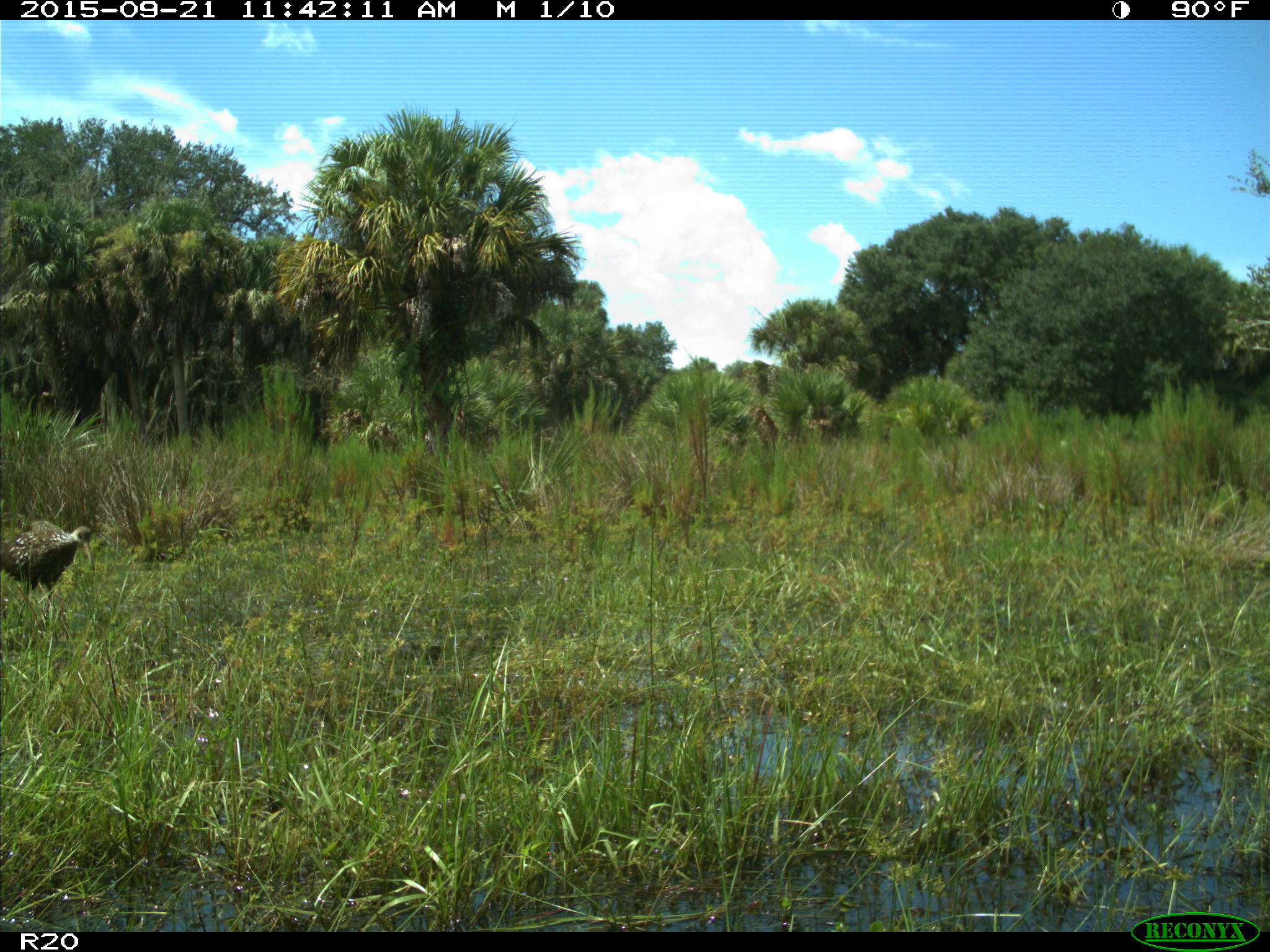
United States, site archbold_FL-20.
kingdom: Animalia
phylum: Chordata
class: Aves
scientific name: Aves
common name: birds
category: unidentified bird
Unidentified bird (birds) (Aves).